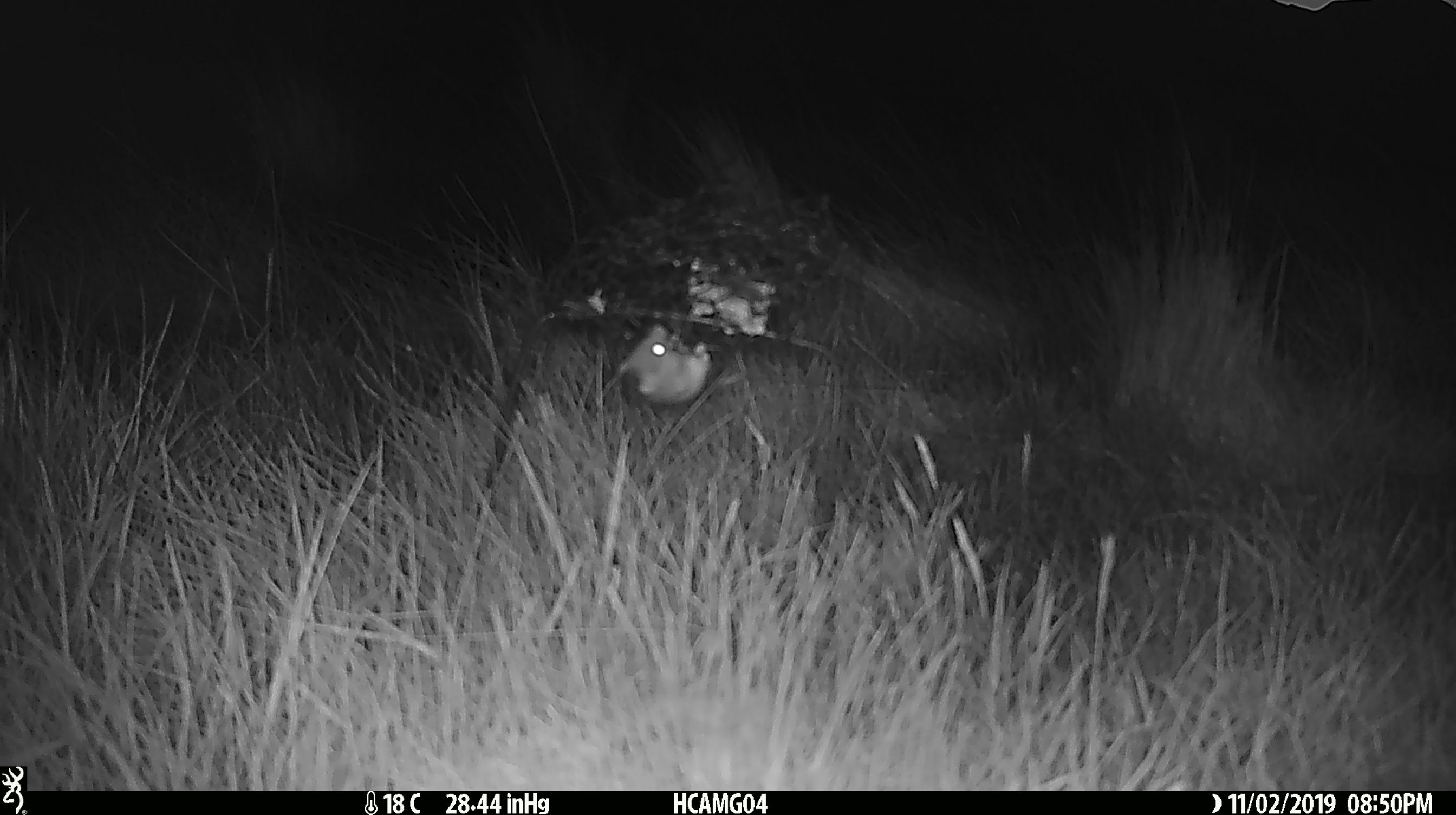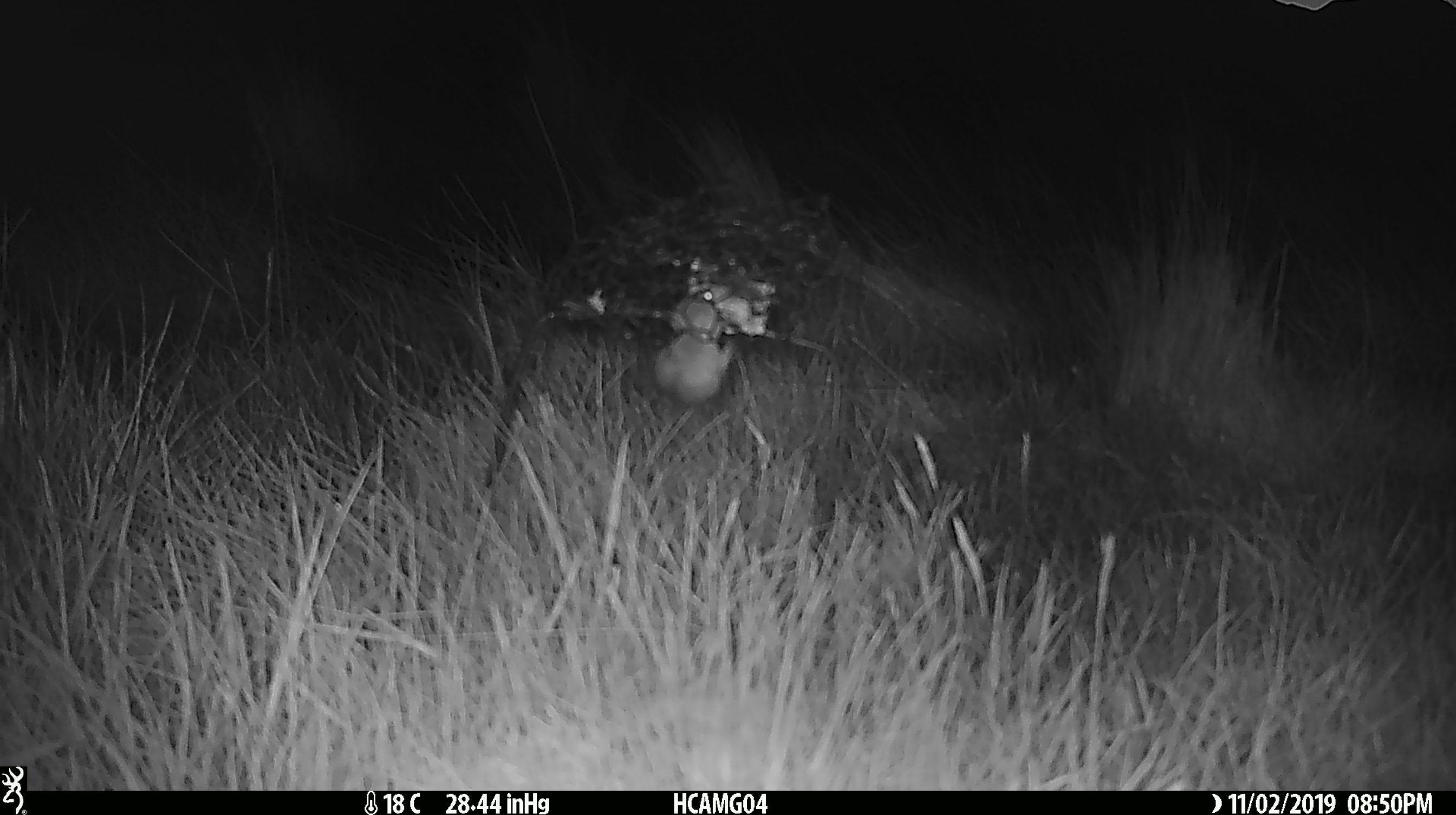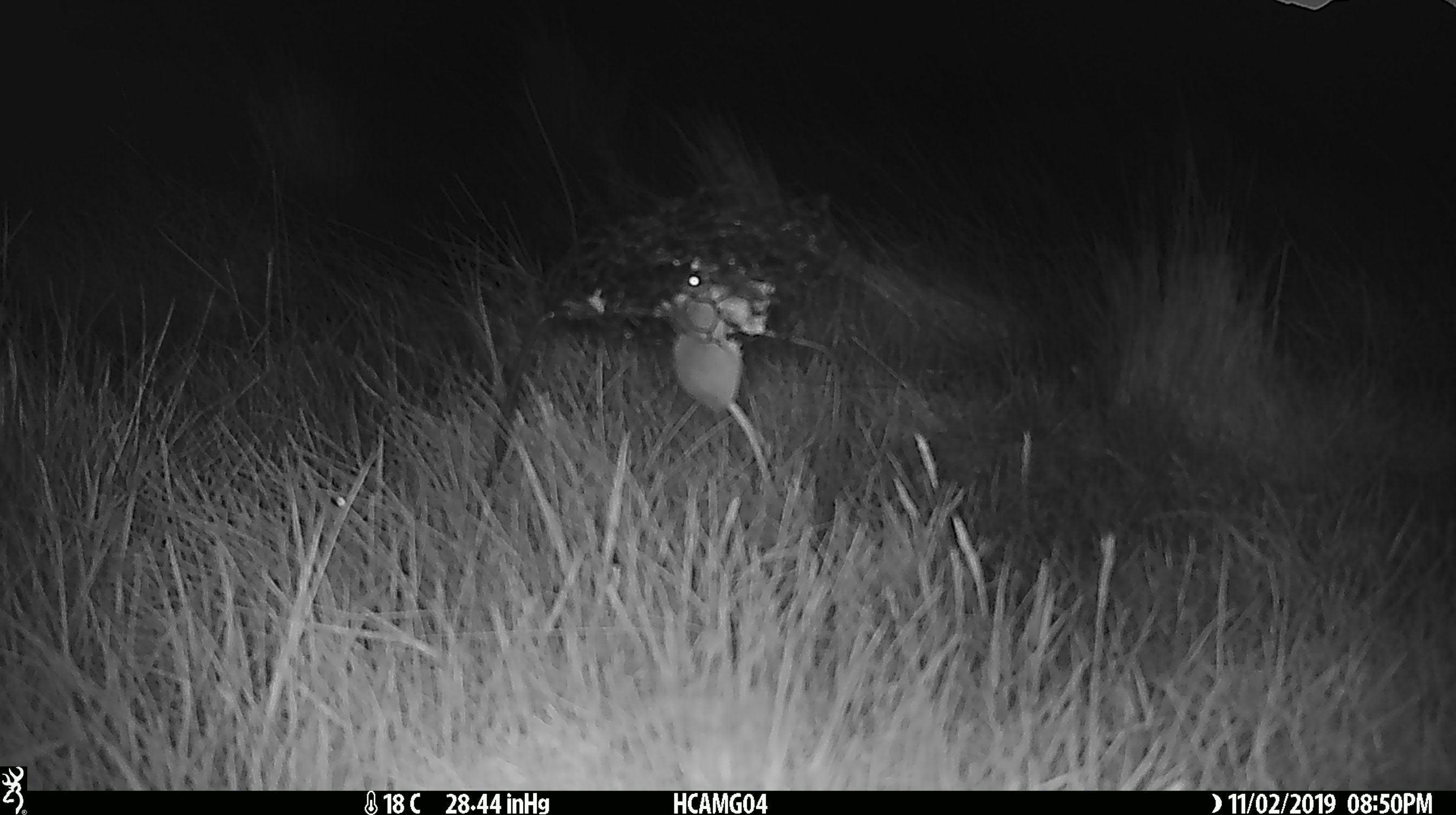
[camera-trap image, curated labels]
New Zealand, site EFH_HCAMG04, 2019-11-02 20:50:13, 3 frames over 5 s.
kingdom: Animalia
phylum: Chordata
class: Mammalia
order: Rodentia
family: Muridae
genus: Mus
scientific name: Mus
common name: mouse